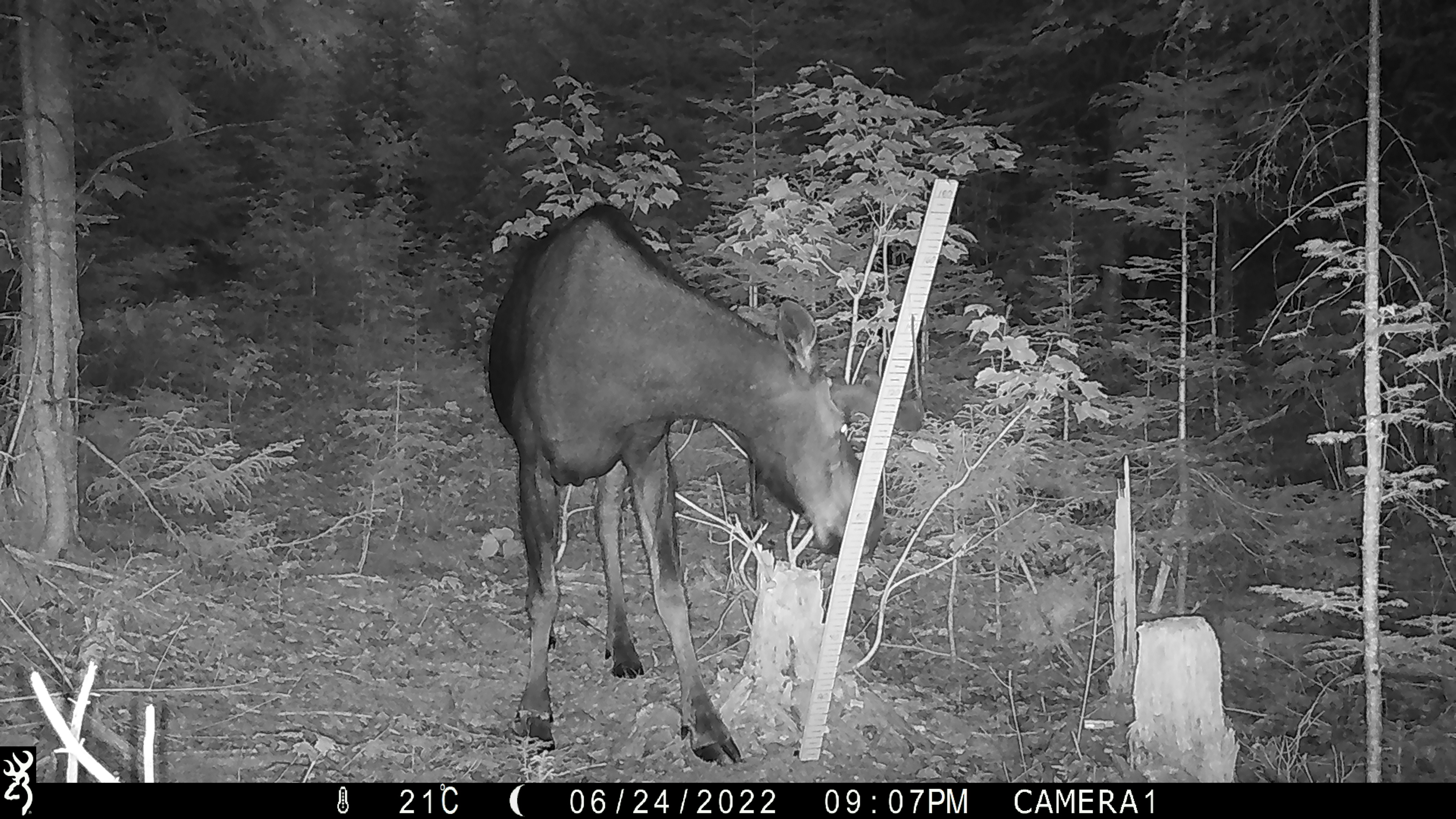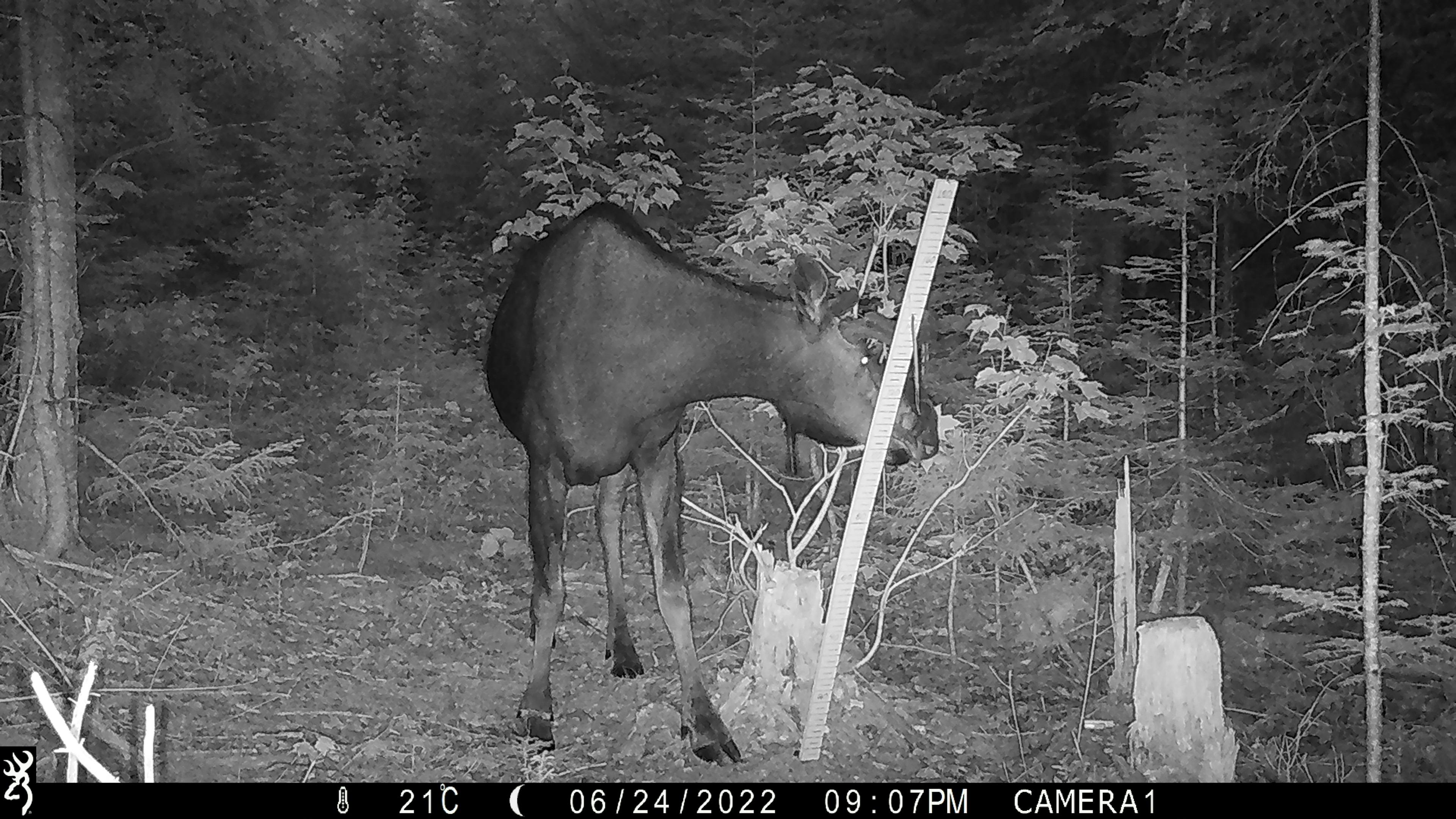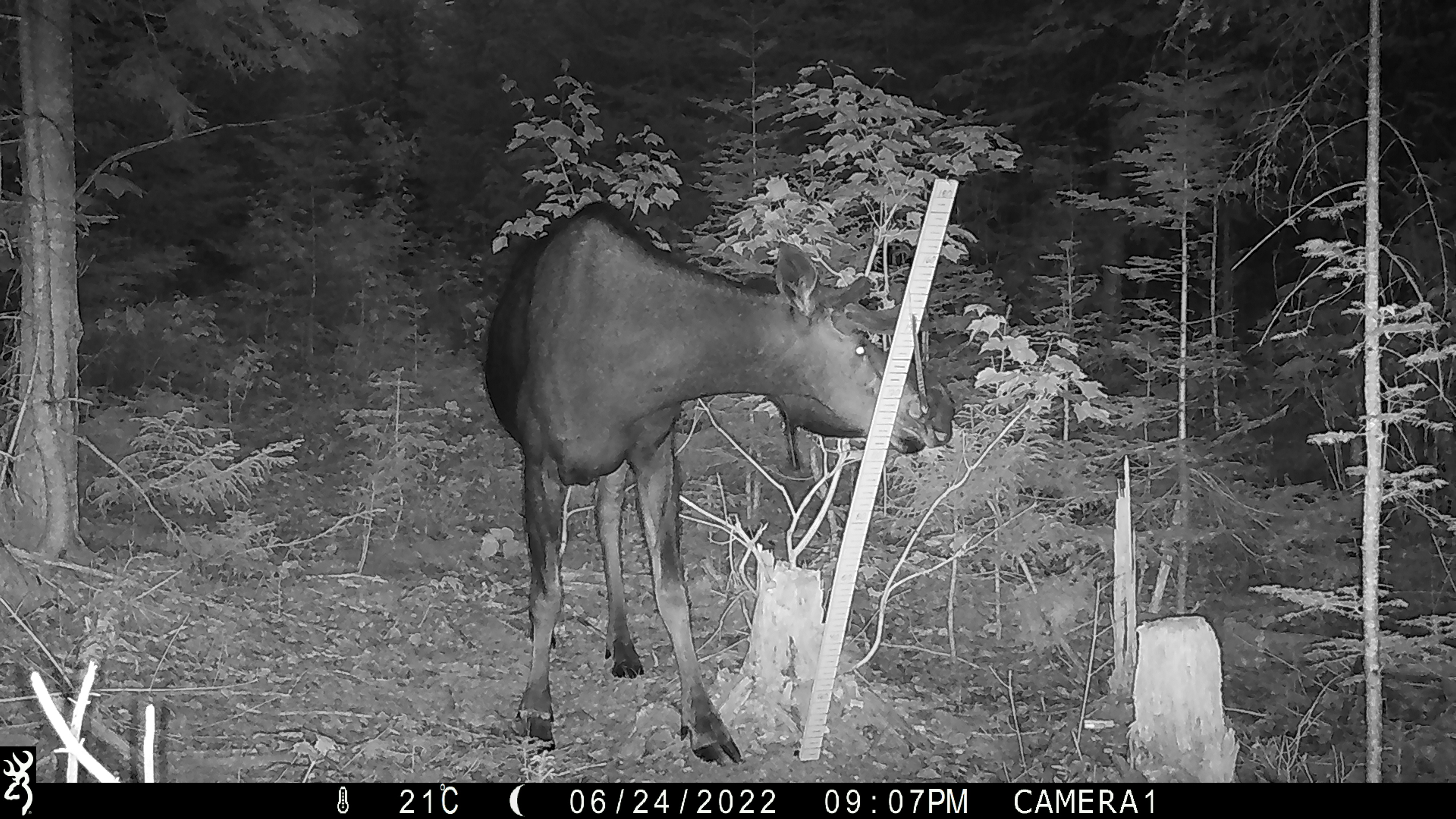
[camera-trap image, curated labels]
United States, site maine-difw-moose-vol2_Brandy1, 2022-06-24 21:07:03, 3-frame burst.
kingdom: Animalia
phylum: Chordata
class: Mammalia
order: Artiodactyla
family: Cervidae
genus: Alces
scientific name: Alces alces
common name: moose